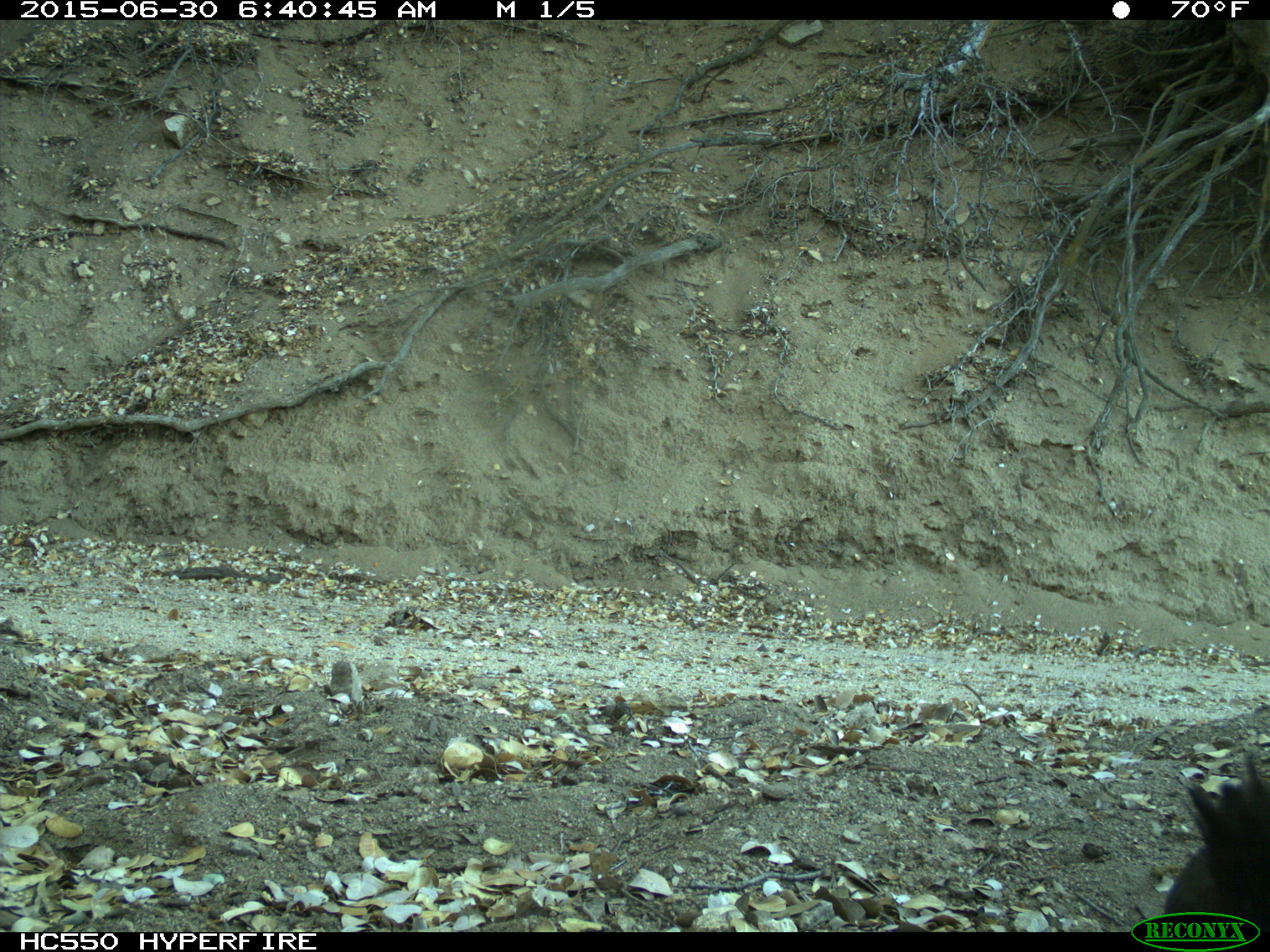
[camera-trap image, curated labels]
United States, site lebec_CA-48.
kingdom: Animalia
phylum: Chordata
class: Aves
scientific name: Aves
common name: birds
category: unidentified bird